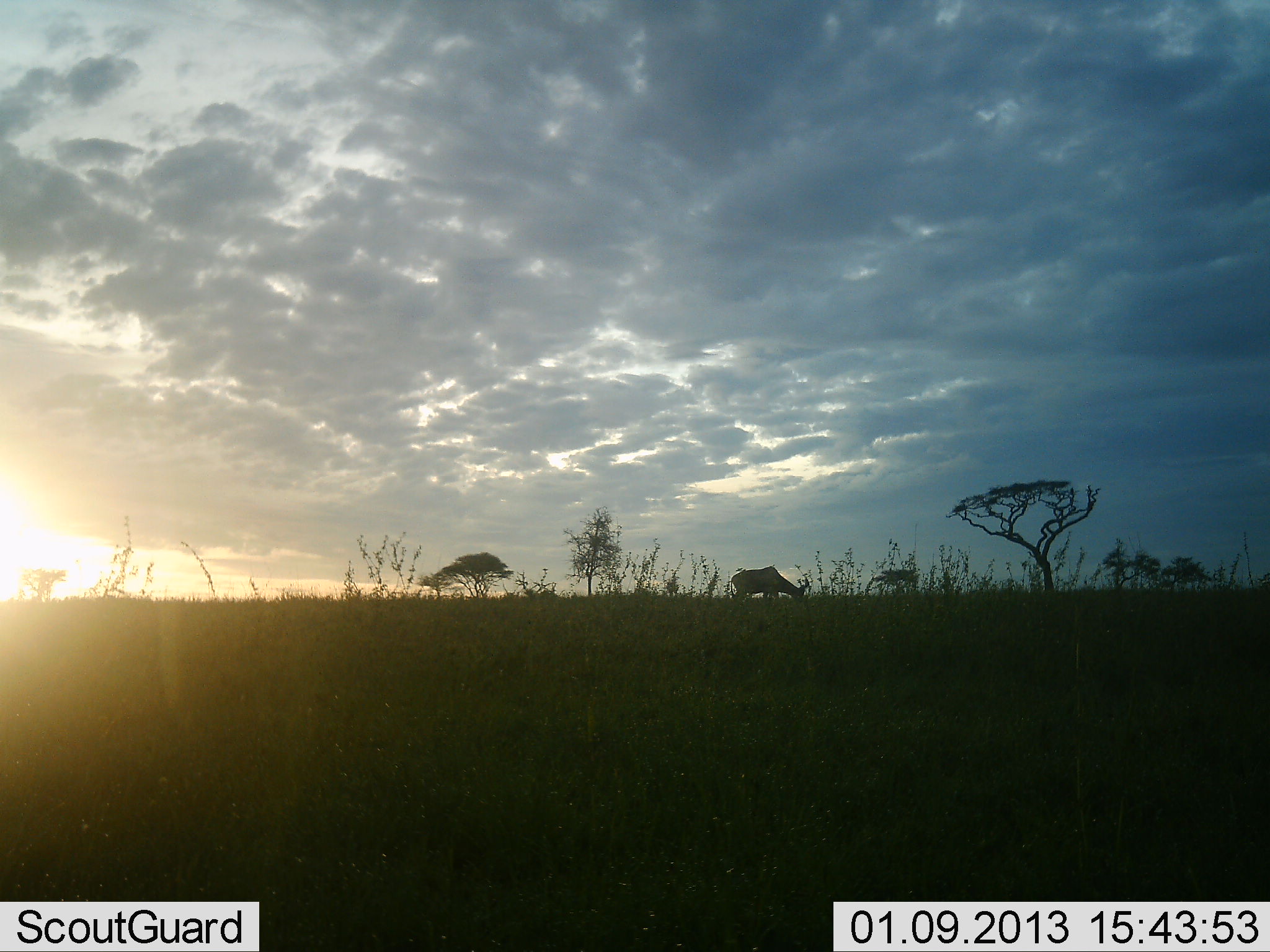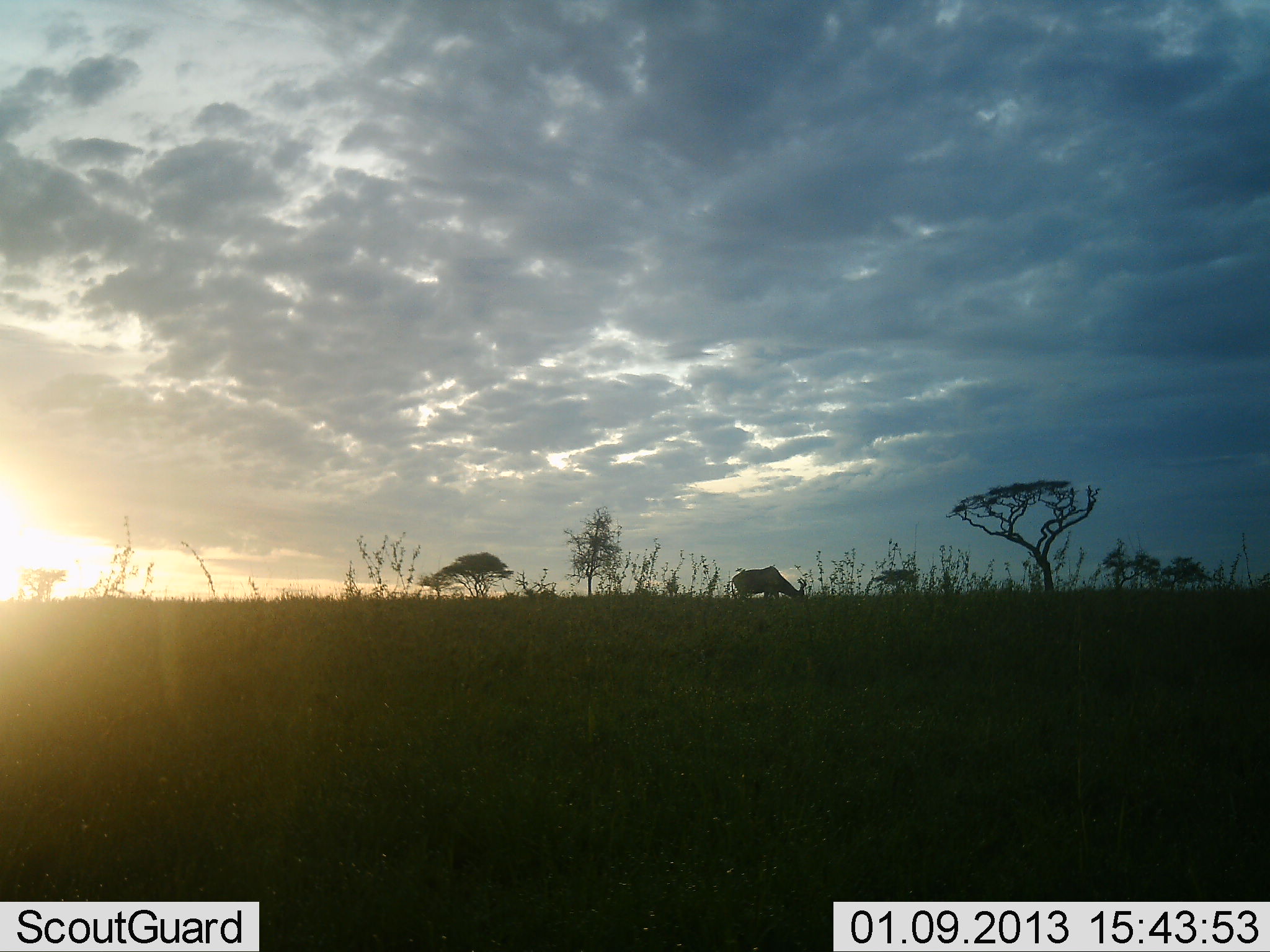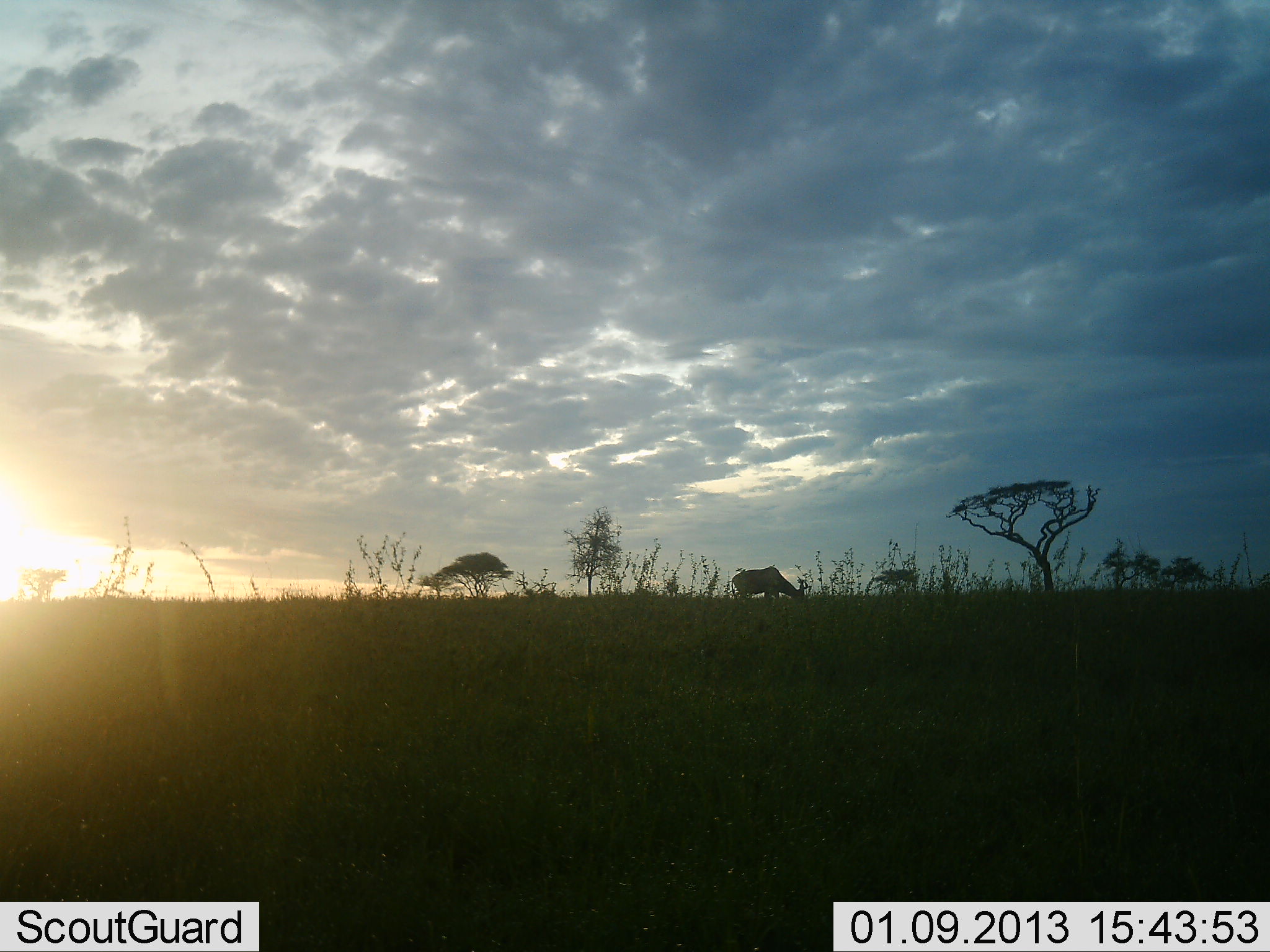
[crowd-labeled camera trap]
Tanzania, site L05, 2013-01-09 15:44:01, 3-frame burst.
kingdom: Animalia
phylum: Chordata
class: Mammalia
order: Artiodactyla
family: Bovidae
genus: Alcelaphus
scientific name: Alcelaphus buselaphus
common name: hartebeest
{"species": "hartebeest (Alcelaphus buselaphus)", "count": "1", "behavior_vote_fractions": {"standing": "24%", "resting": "0%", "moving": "0%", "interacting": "0%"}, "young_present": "0%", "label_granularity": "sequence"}